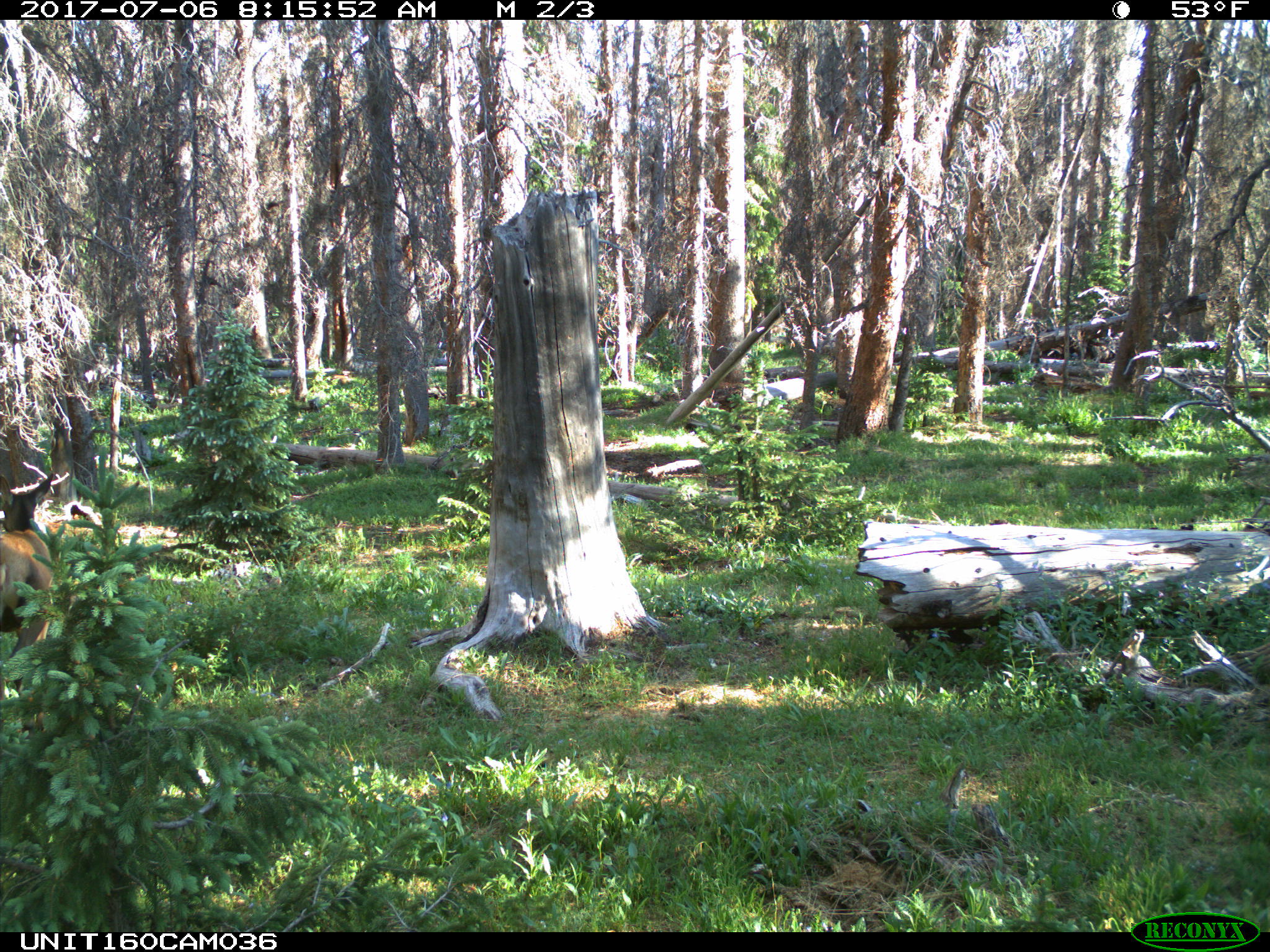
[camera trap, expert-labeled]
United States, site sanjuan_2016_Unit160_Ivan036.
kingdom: Animalia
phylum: Chordata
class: Mammalia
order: Artiodactyla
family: Cervidae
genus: Cervus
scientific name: Cervus elaphus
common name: red deer